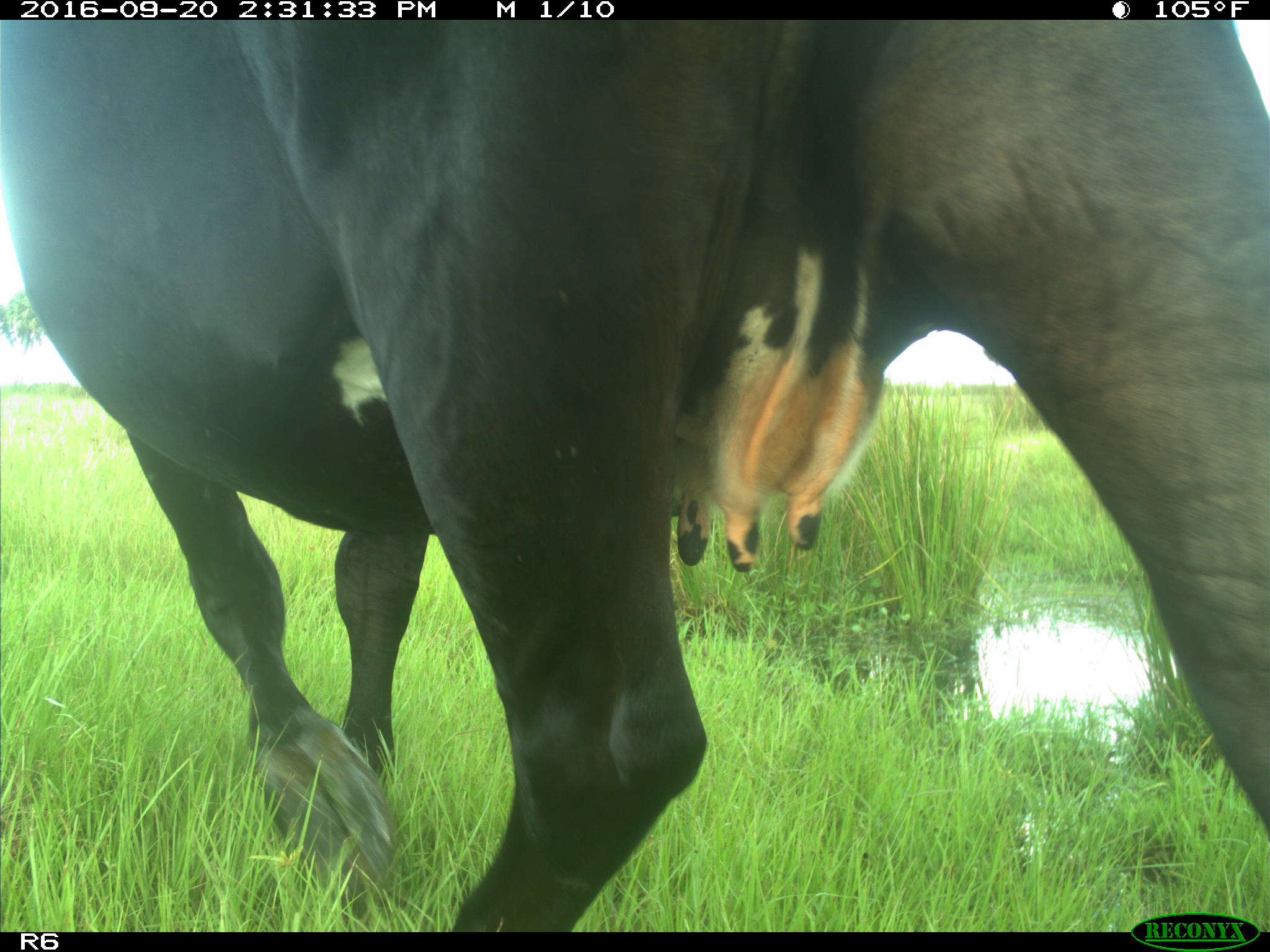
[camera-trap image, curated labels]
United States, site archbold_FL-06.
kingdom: Animalia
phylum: Chordata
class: Mammalia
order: Artiodactyla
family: Bovidae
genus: Bos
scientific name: Bos taurus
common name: domestic cow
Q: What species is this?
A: Bos taurus (domestic cow).